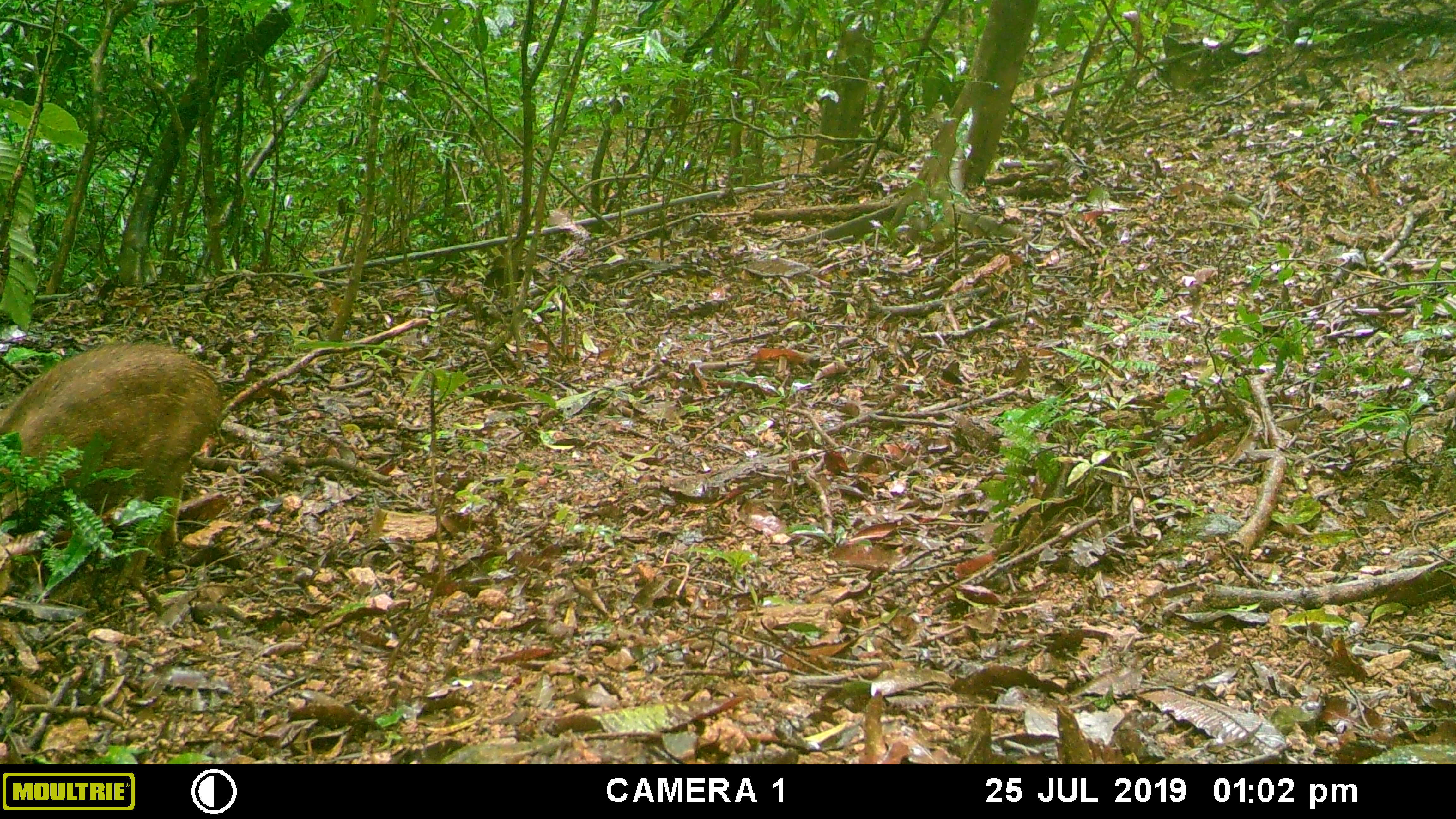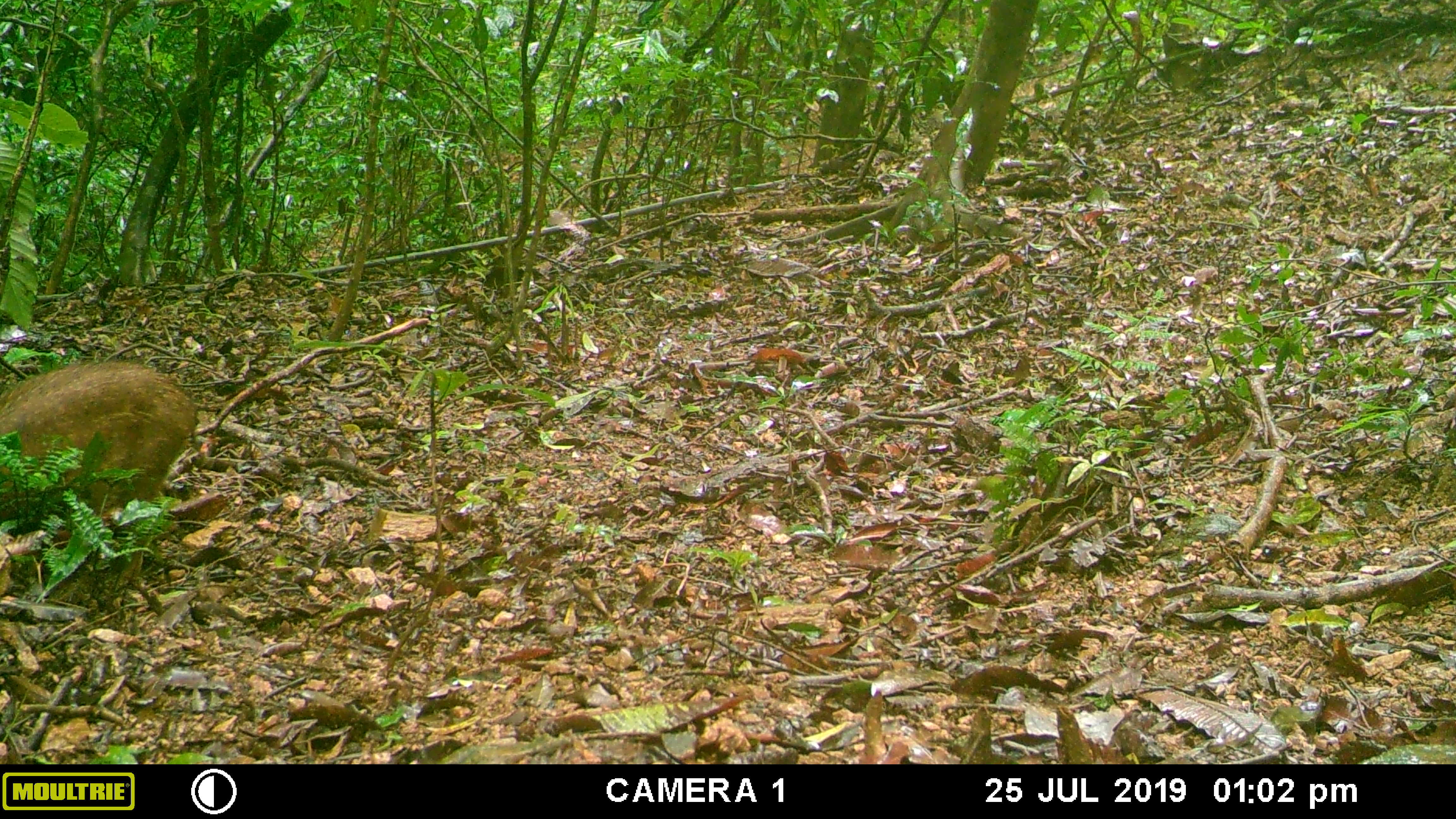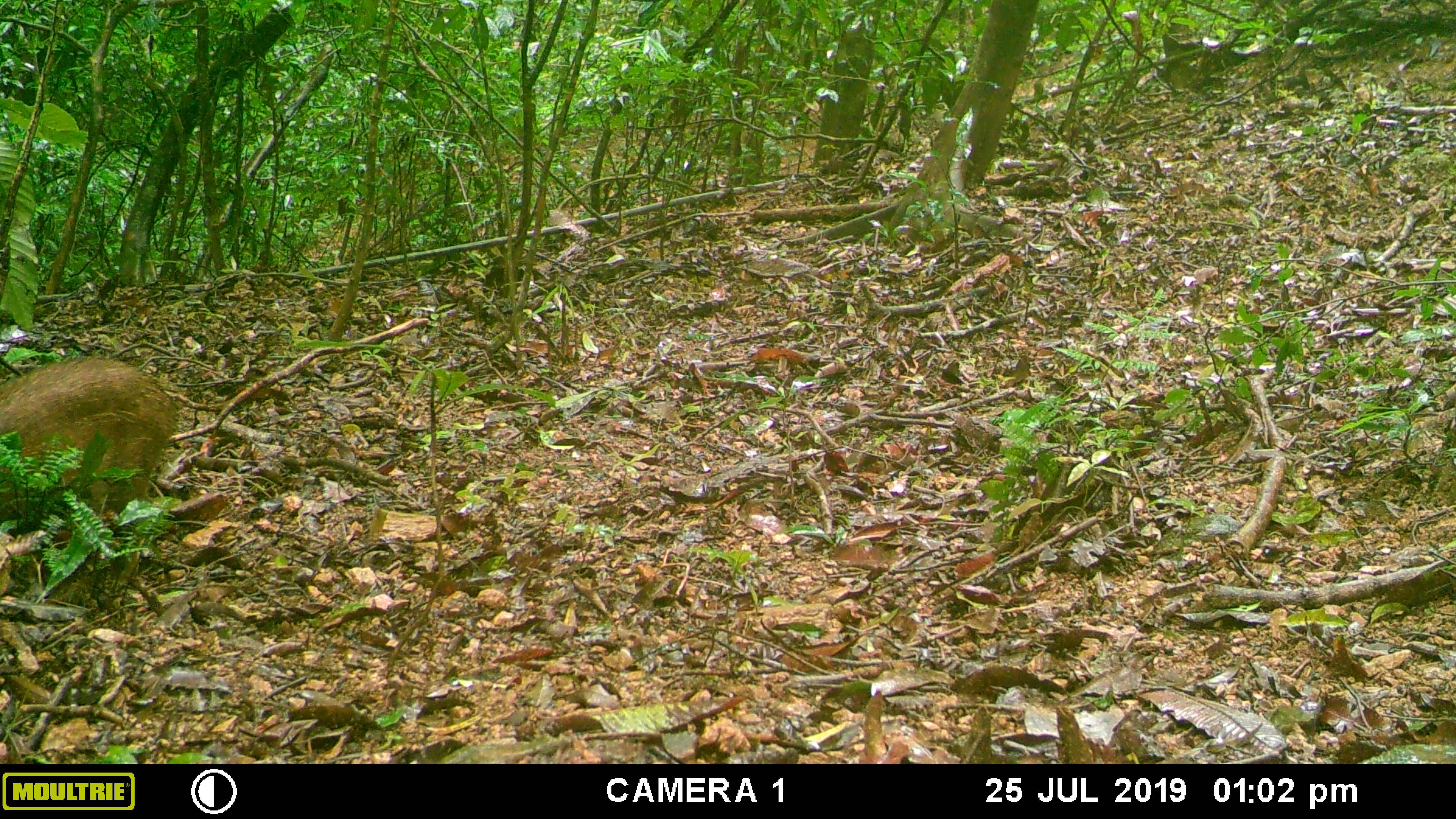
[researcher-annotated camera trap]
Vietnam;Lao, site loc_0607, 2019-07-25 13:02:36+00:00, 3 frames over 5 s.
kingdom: Animalia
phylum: Chordata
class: Mammalia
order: Artiodactyla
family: Suidae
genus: Sus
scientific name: Sus scrofa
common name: eurasian wild pig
Eurasian wild pig (Sus scrofa). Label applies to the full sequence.